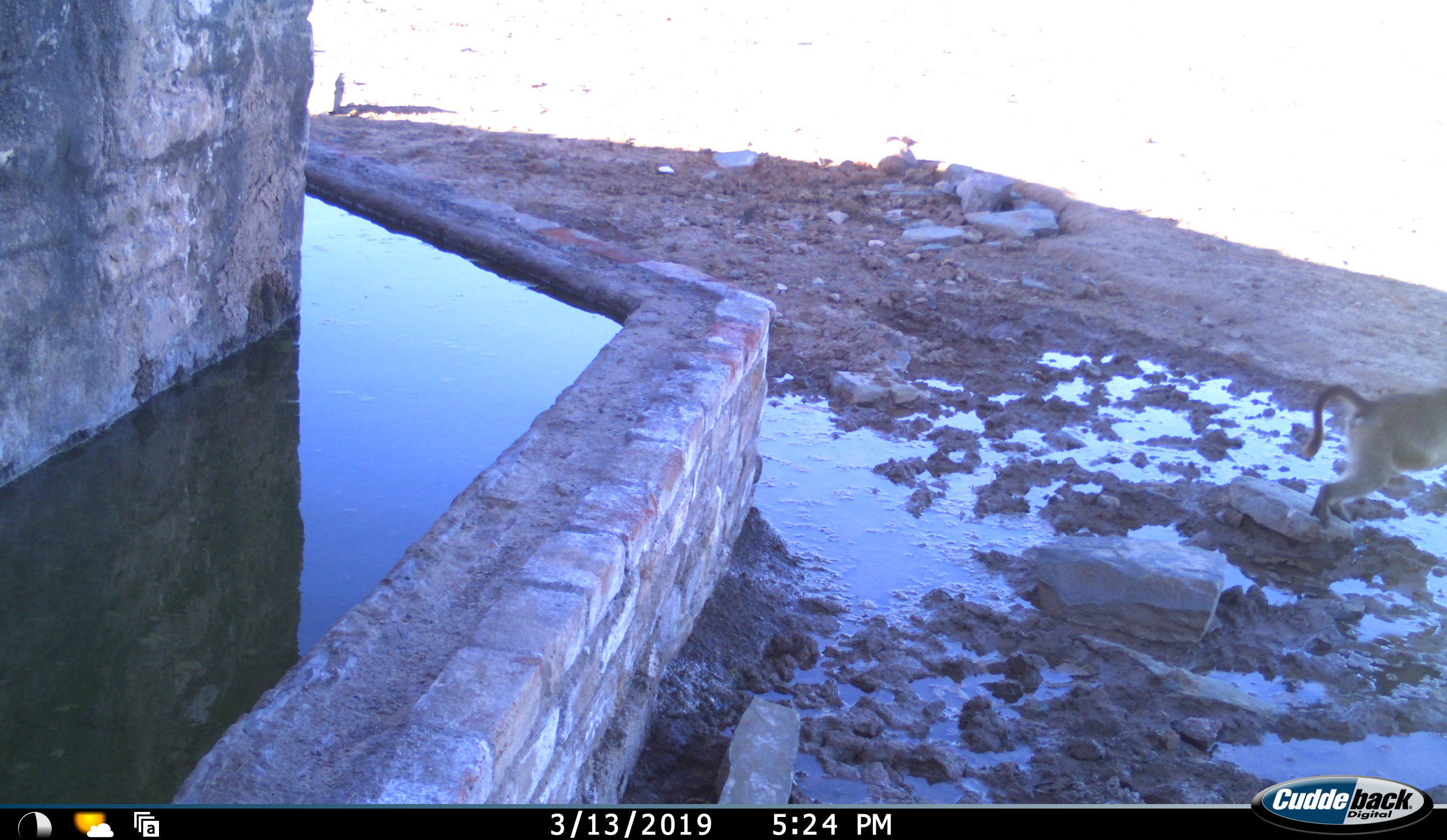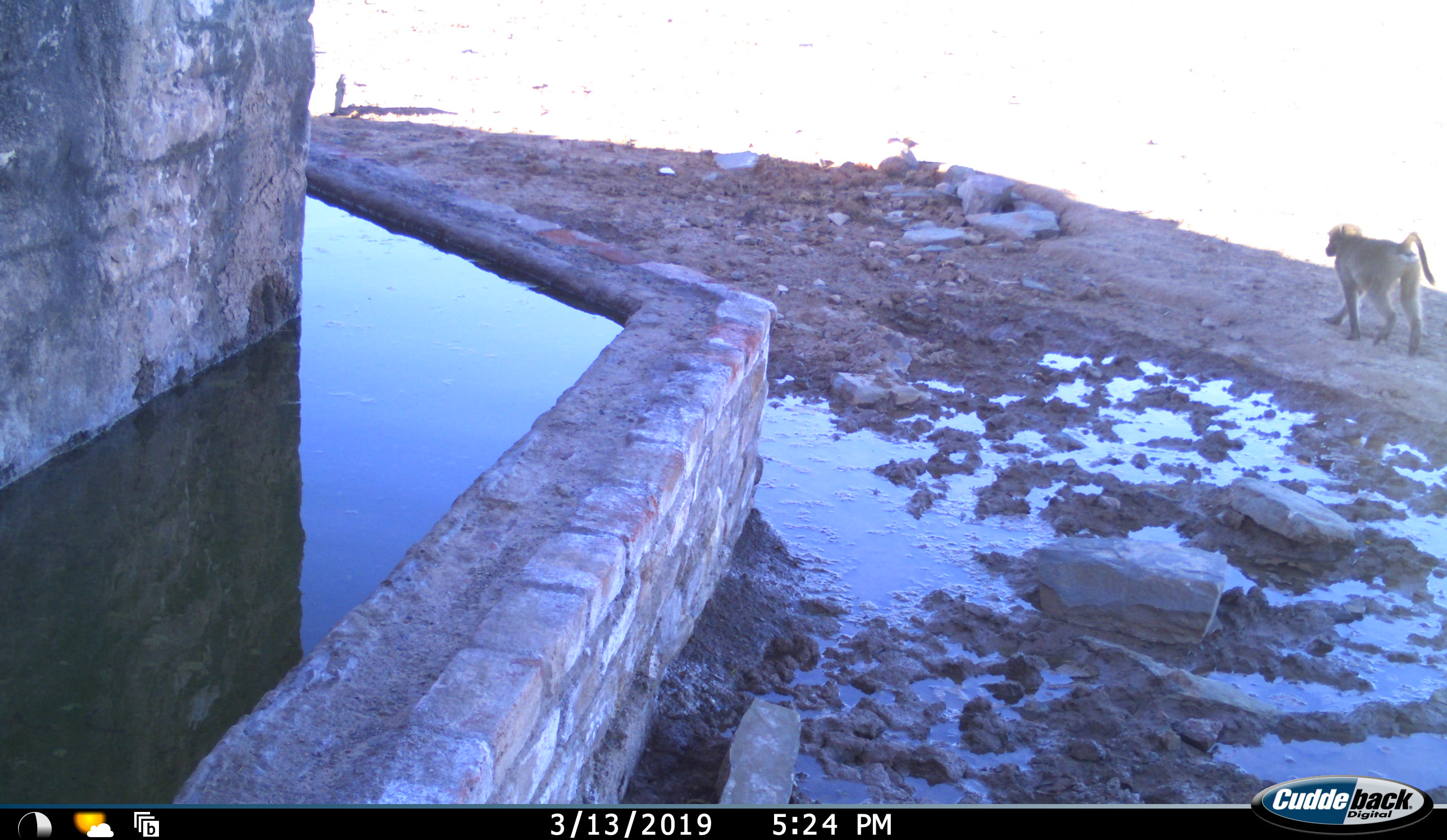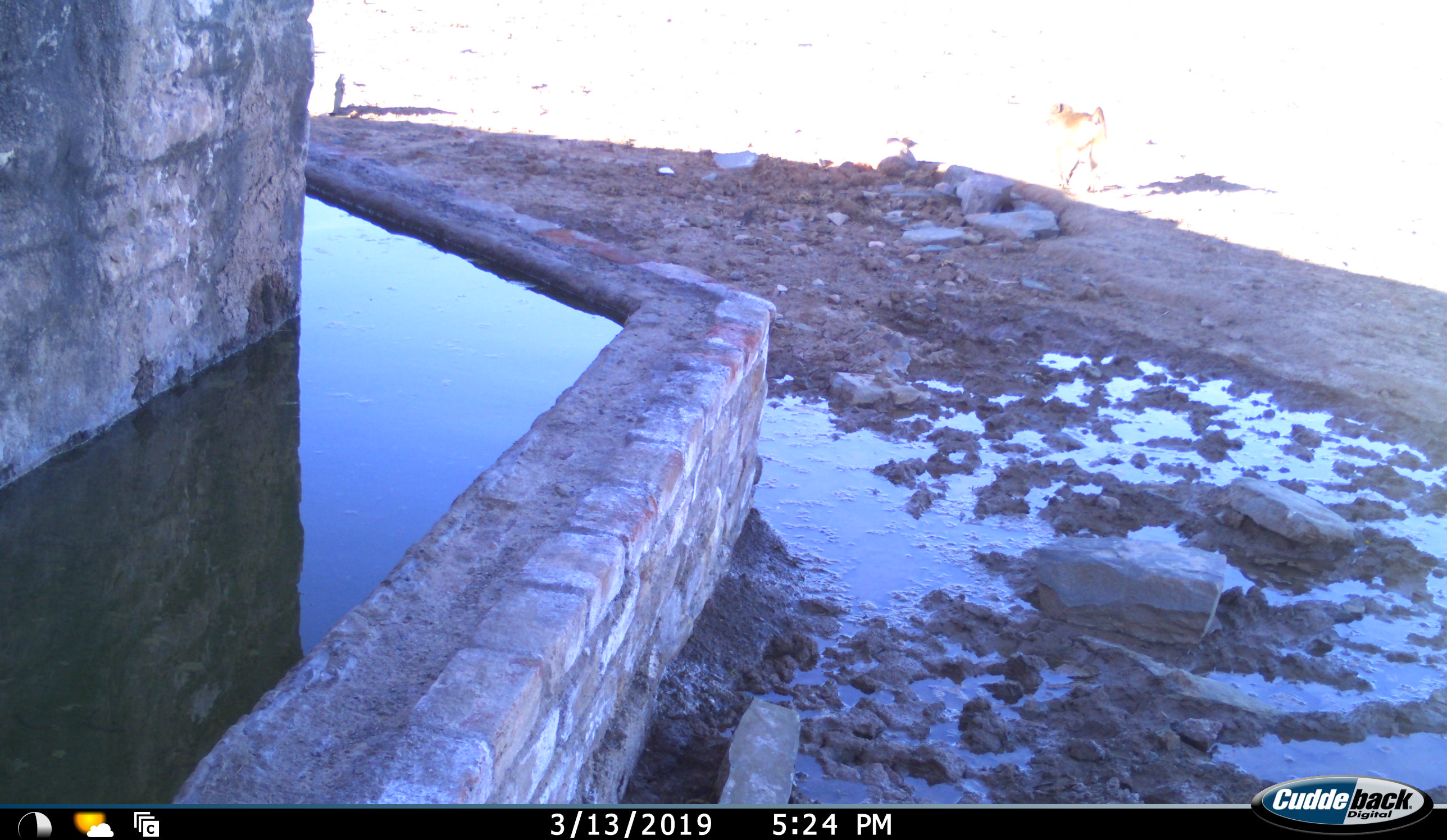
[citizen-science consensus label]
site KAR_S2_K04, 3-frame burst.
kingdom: Animalia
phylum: Chordata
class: Mammalia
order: Primates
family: Cercopithecidae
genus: Papio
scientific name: Papio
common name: baboon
Baboon (Papio), count 1. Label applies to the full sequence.